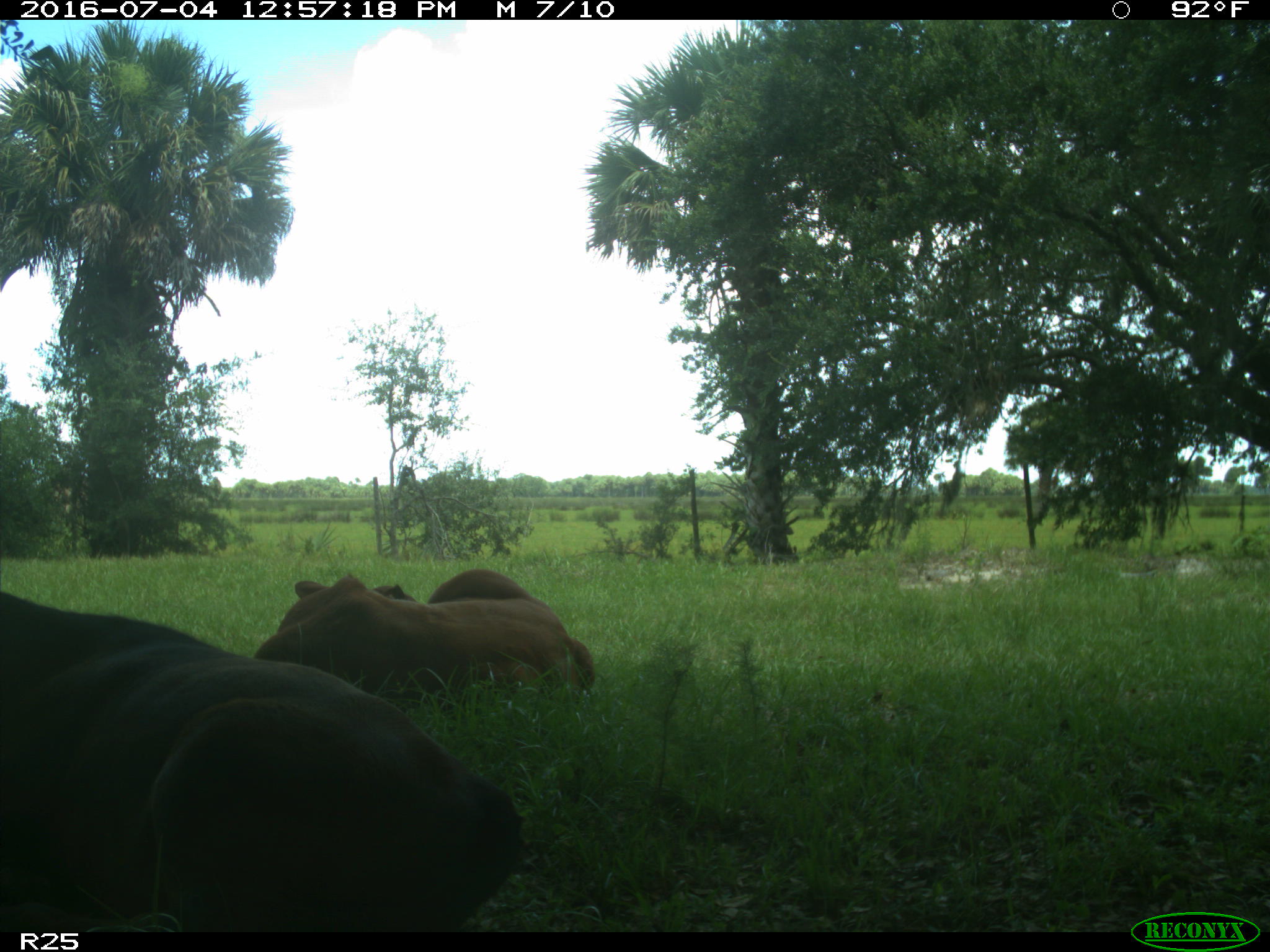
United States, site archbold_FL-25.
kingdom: Animalia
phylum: Chordata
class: Mammalia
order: Artiodactyla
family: Bovidae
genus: Bos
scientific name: Bos taurus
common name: domestic cow